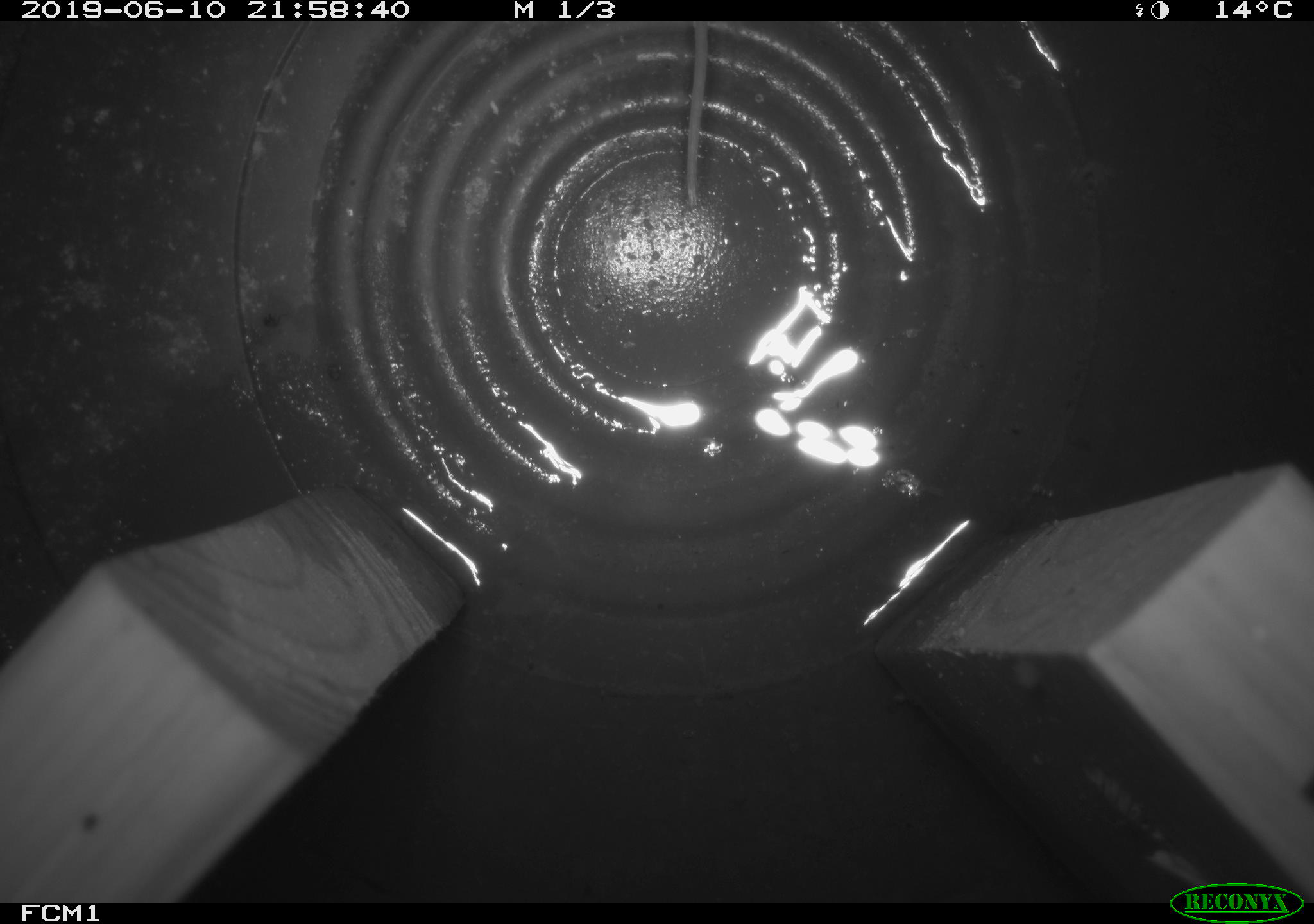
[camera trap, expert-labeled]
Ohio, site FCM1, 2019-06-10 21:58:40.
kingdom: Animalia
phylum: Chordata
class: Mammalia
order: Eulipotyphla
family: Soricidae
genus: Sorex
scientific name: Sorex cinereus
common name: masked shrew